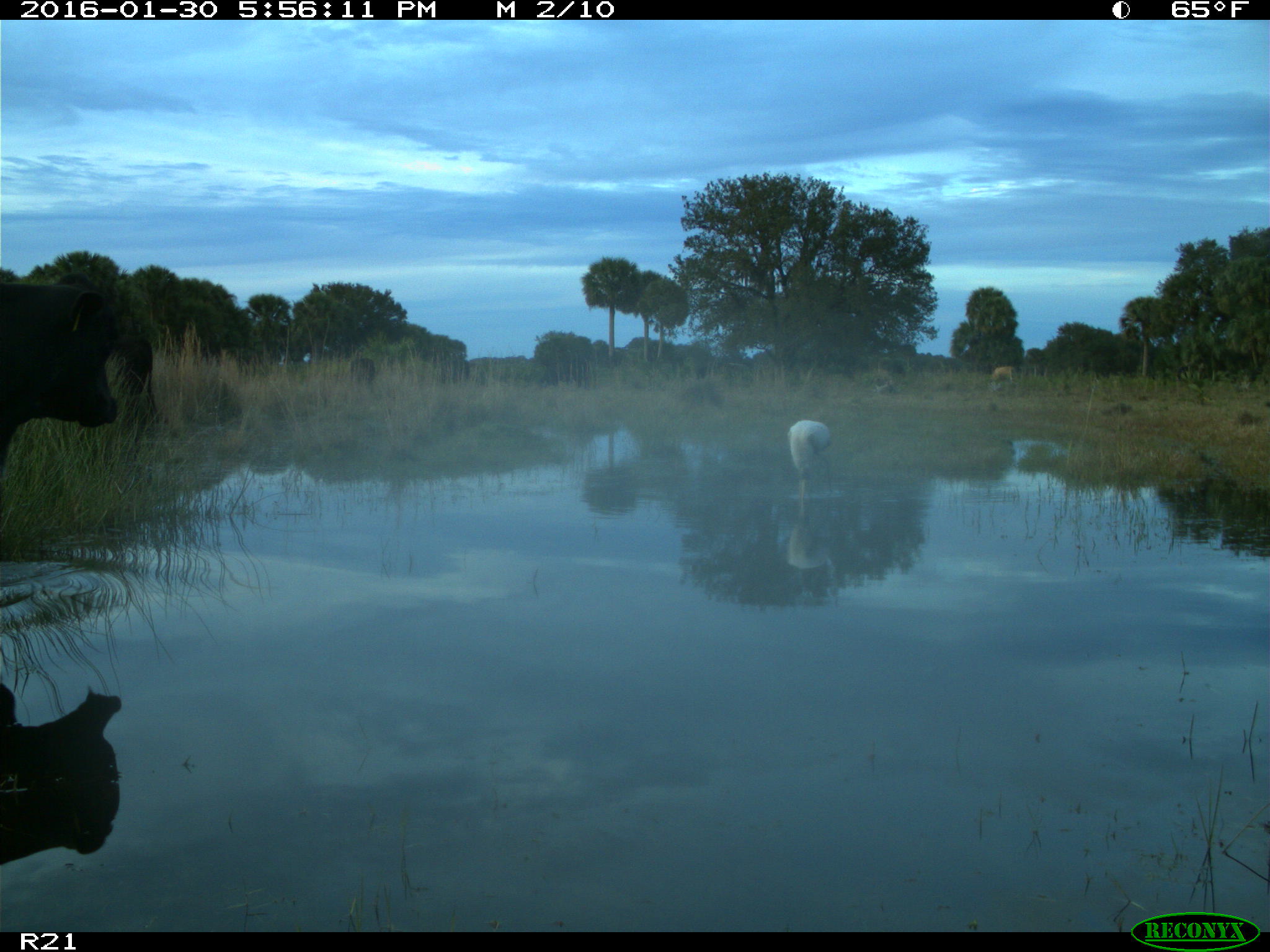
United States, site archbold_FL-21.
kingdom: Animalia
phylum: Chordata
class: Mammalia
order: Artiodactyla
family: Bovidae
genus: Bos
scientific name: Bos taurus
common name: domestic cow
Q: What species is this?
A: Bos taurus (domestic cow).